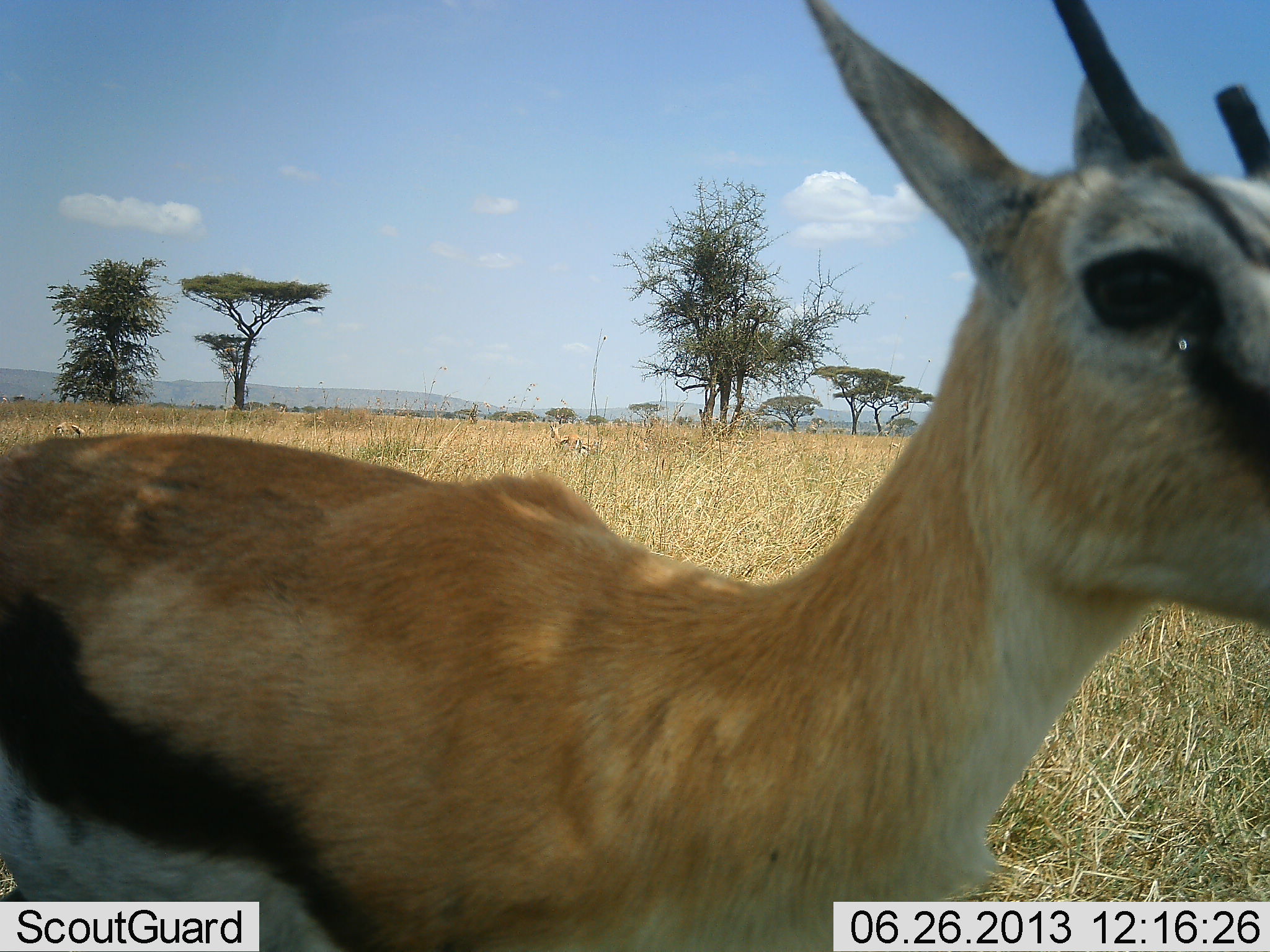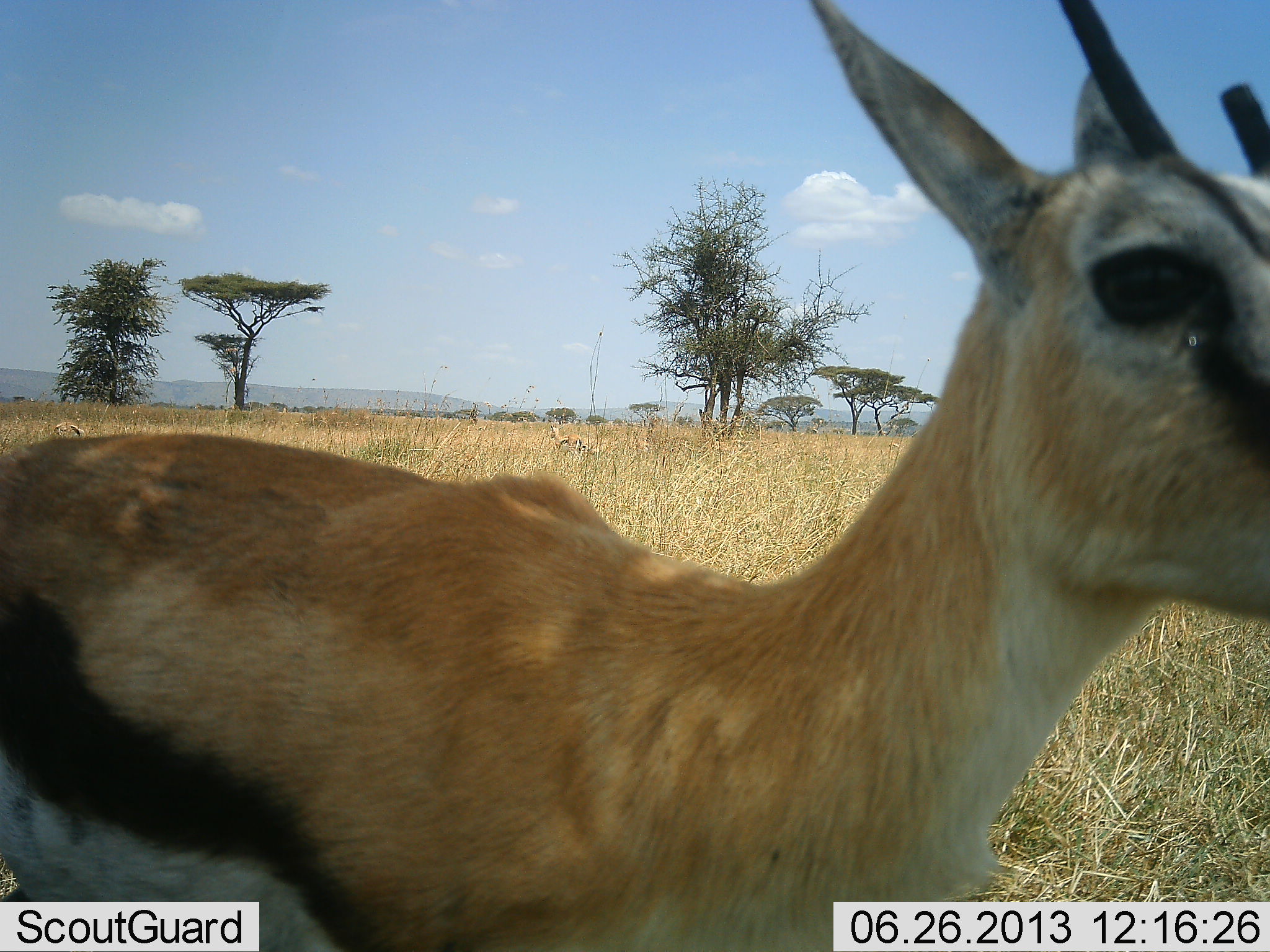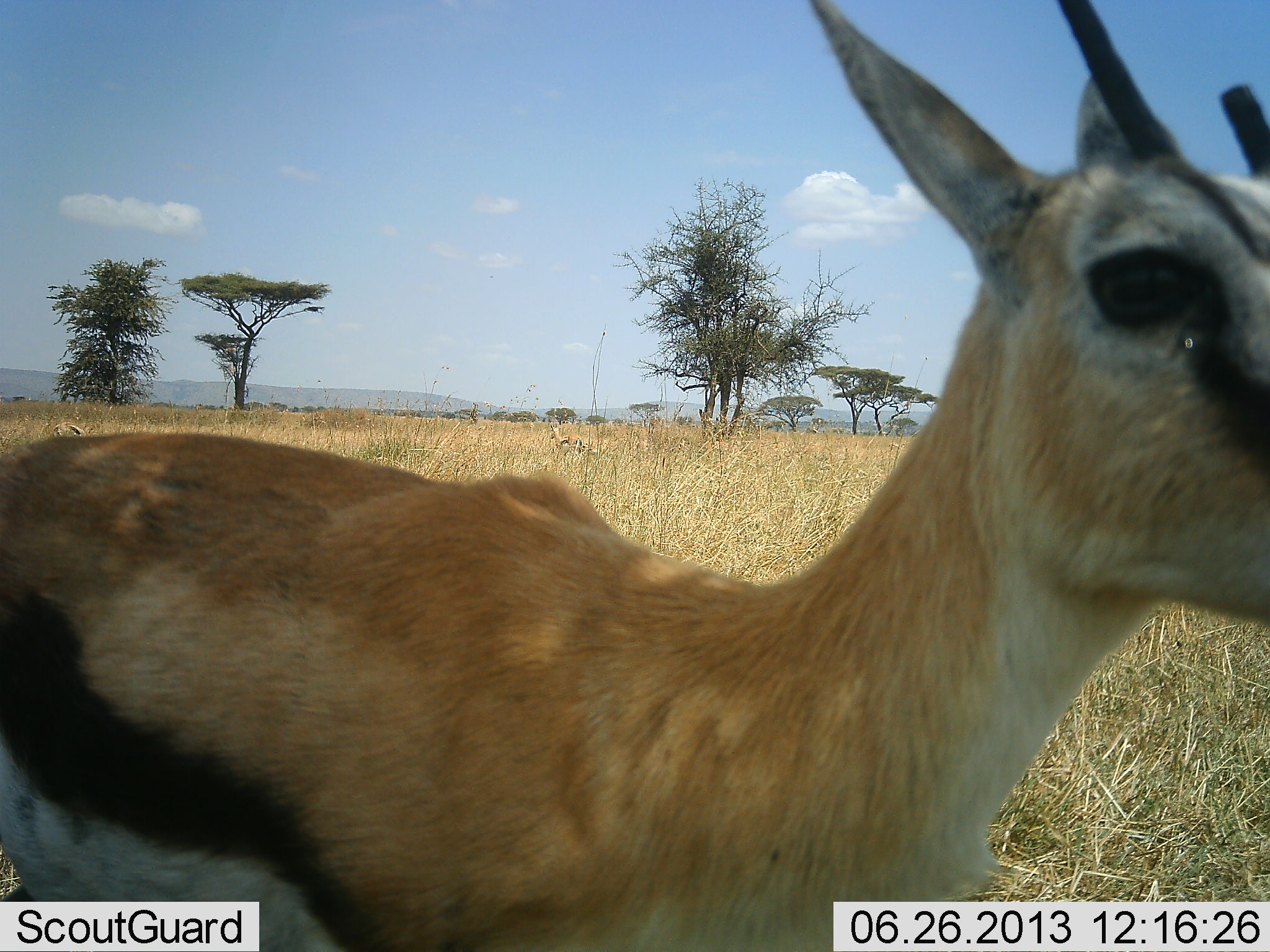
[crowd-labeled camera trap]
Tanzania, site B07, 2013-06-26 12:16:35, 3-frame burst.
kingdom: Animalia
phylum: Chordata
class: Mammalia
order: Artiodactyla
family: Bovidae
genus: Eudorcas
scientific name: Eudorcas thomsonii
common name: thomson's gazelle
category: gazellethomsons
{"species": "gazellethomsons (thomson's gazelle) (Eudorcas thomsonii)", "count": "2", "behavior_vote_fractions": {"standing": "100%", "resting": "0%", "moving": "0%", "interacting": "0%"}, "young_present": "0%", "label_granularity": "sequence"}